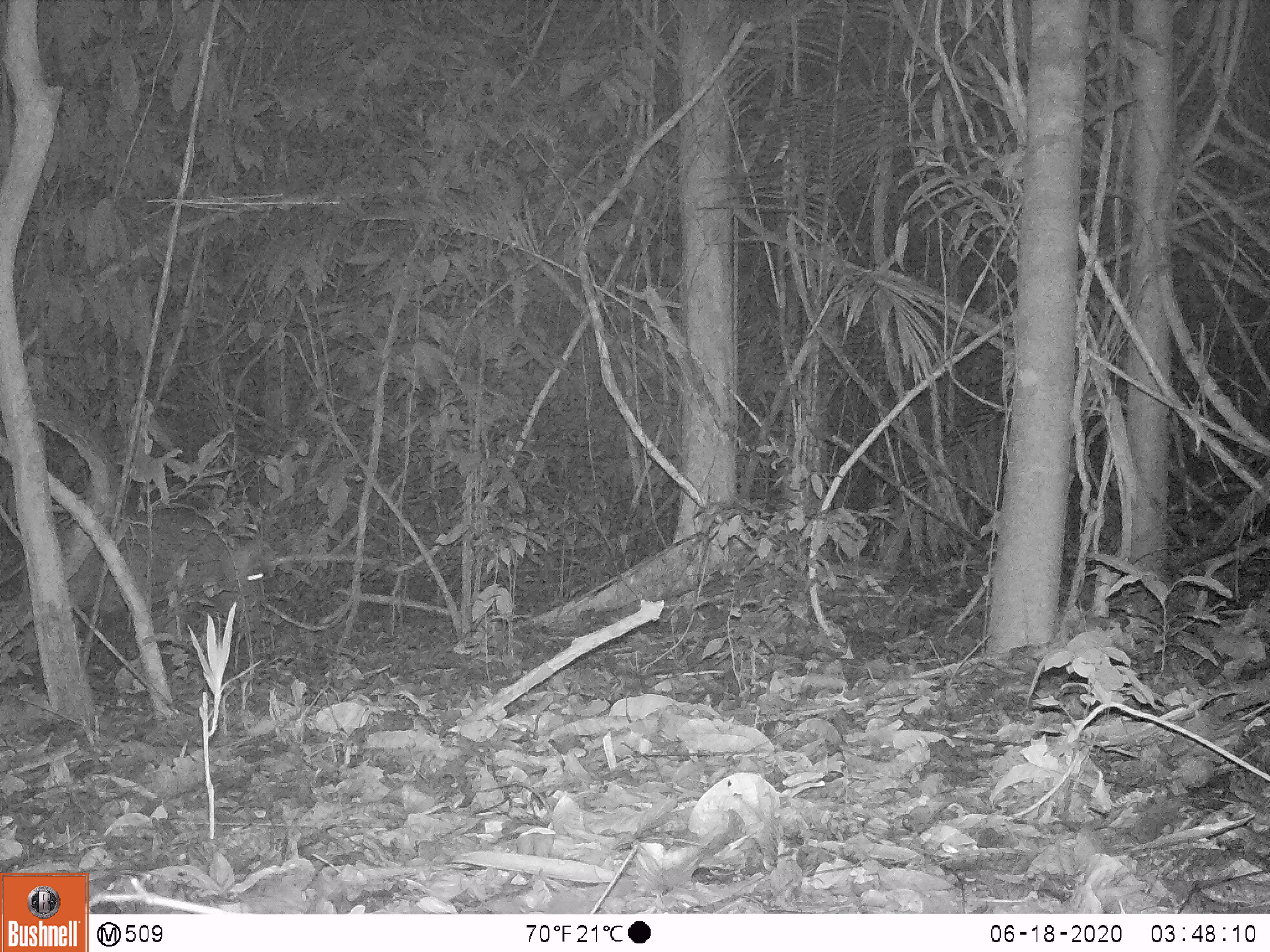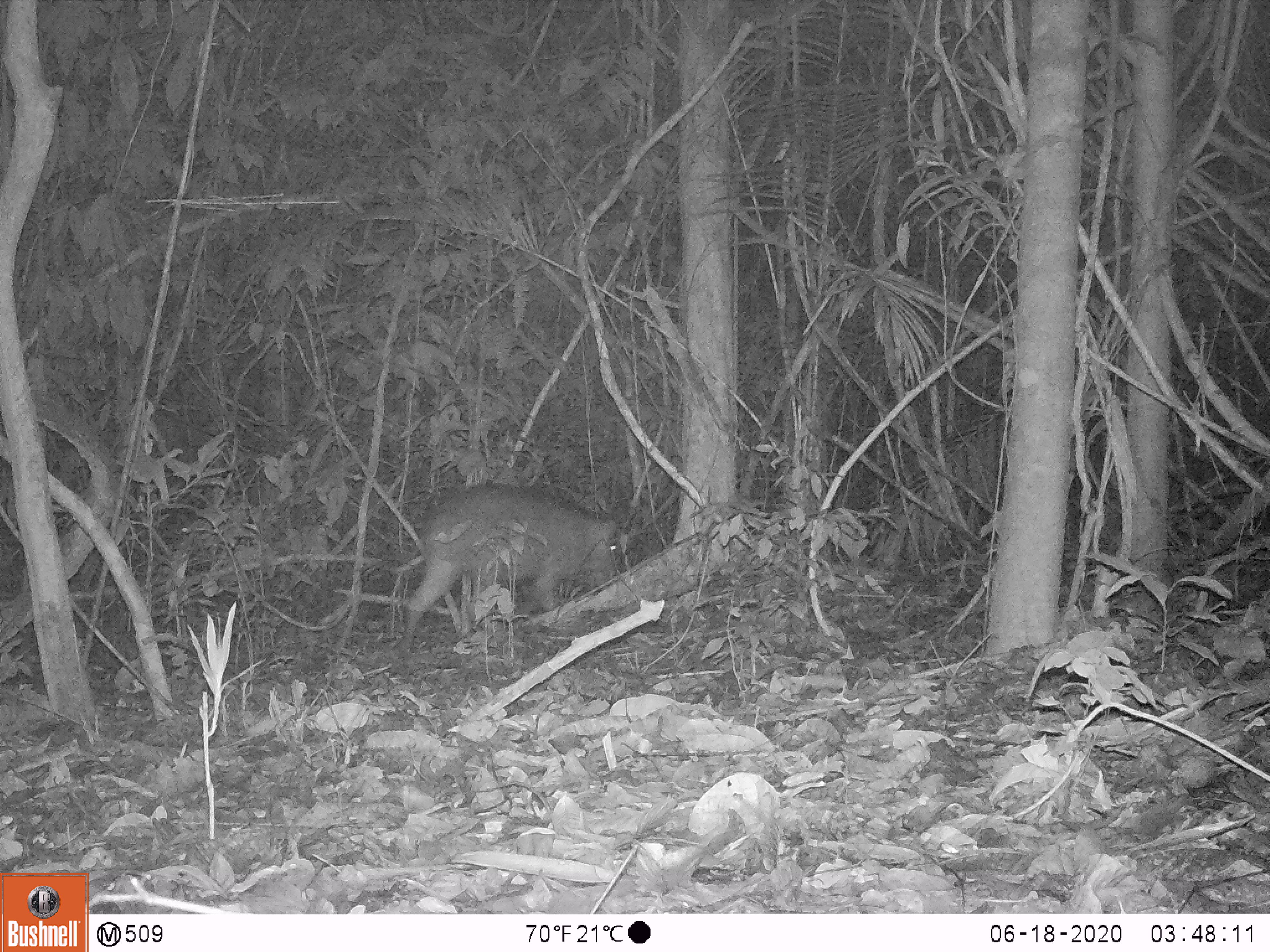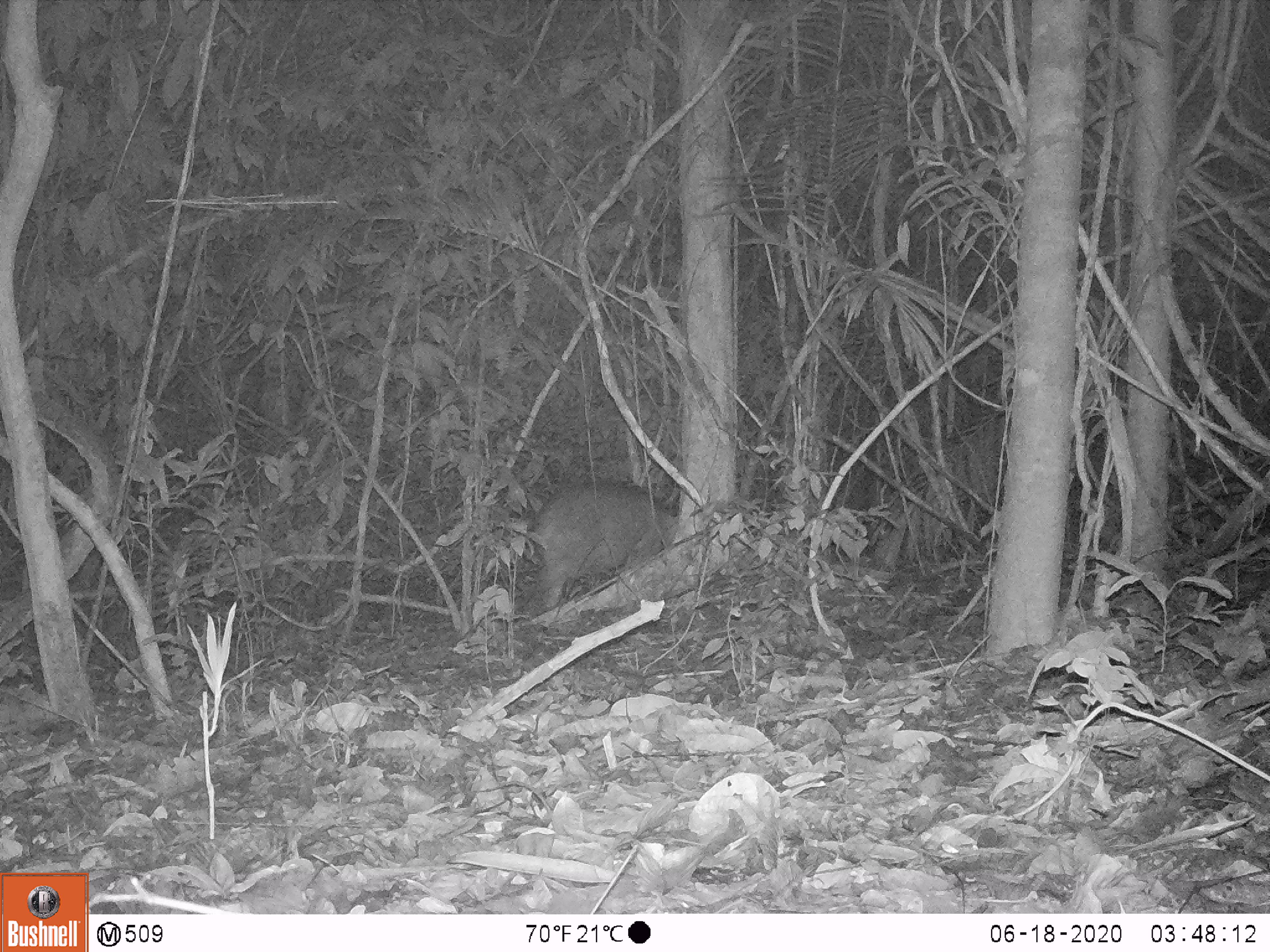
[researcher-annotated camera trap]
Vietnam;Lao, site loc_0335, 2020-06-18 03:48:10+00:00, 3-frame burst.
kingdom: Animalia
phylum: Chordata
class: Mammalia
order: Artiodactyla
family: Suidae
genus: Sus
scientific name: Sus scrofa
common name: eurasian wild pig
Eurasian wild pig (Sus scrofa). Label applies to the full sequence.